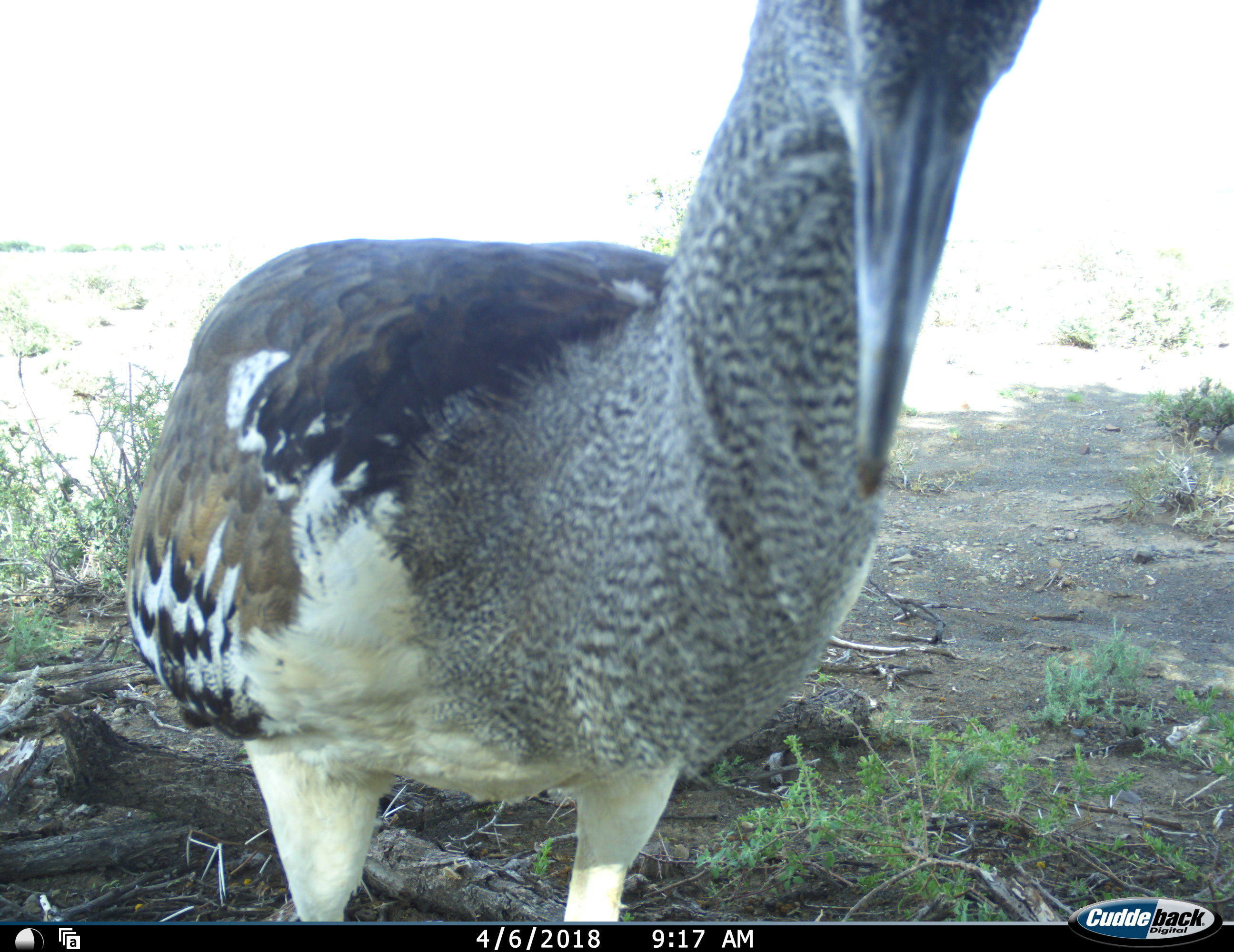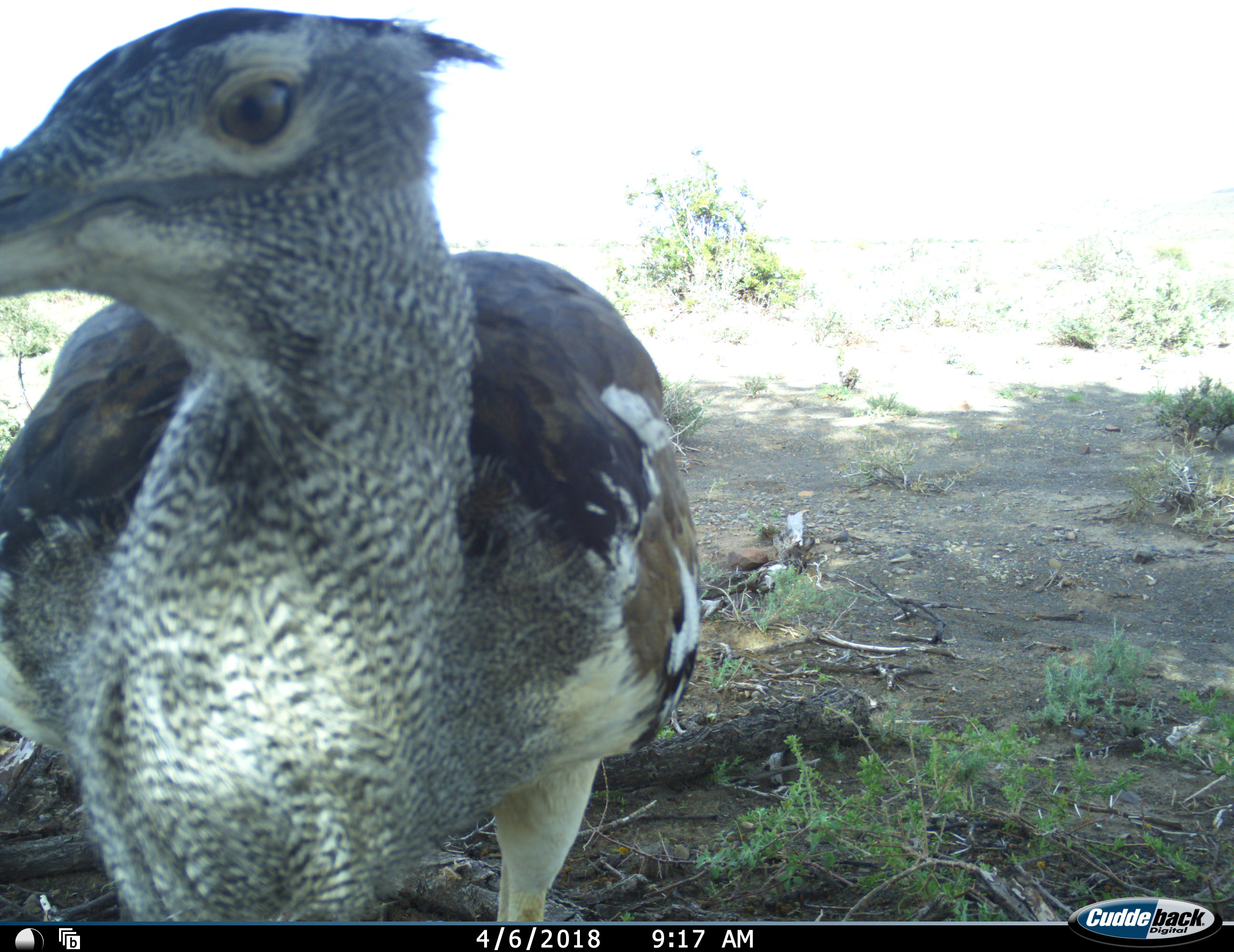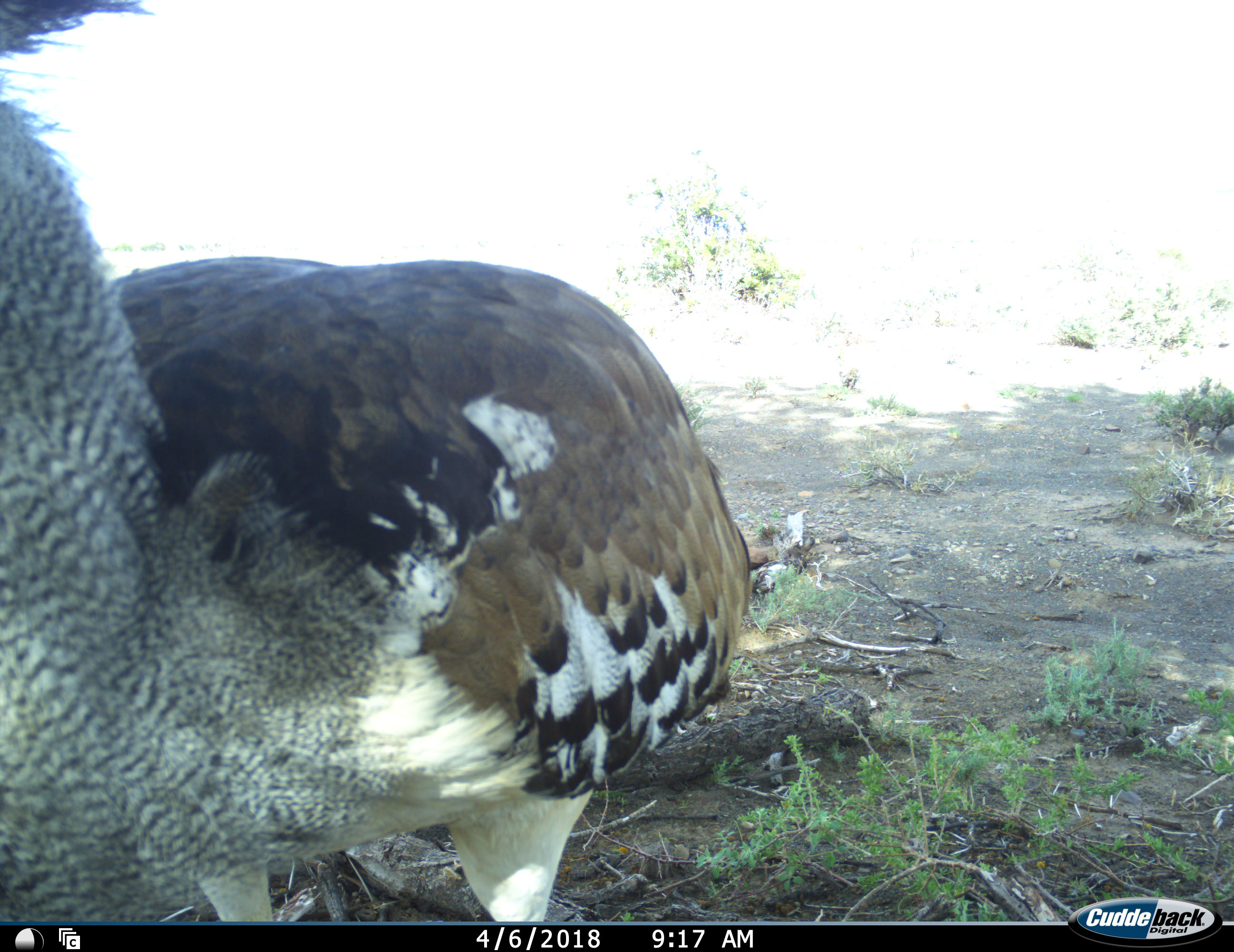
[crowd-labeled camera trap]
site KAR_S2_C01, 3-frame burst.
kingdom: Animalia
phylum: Chordata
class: Aves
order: Otidiformes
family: Otididae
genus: Ardeotis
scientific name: Ardeotis kori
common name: kori bustard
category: bustardkori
Bustardkori (kori bustard) (Ardeotis kori), count 1. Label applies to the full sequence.